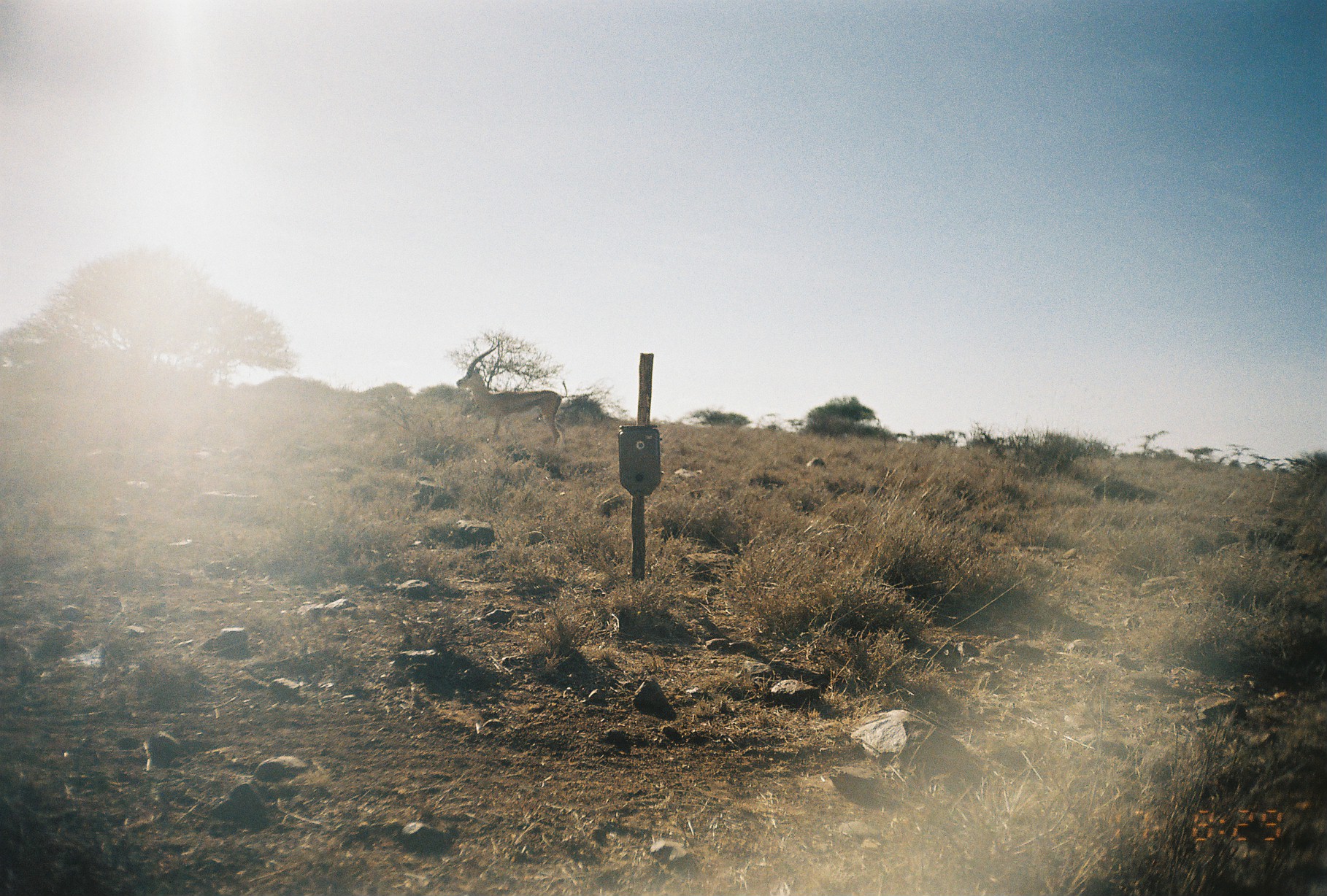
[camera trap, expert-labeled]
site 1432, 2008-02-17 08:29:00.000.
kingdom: Animalia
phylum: Chordata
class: Mammalia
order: Artiodactyla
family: Bovidae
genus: Nanger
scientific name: Nanger granti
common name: grant's gazelle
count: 1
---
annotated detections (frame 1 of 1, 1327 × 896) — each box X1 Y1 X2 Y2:
nanger granti: 456 335 567 449